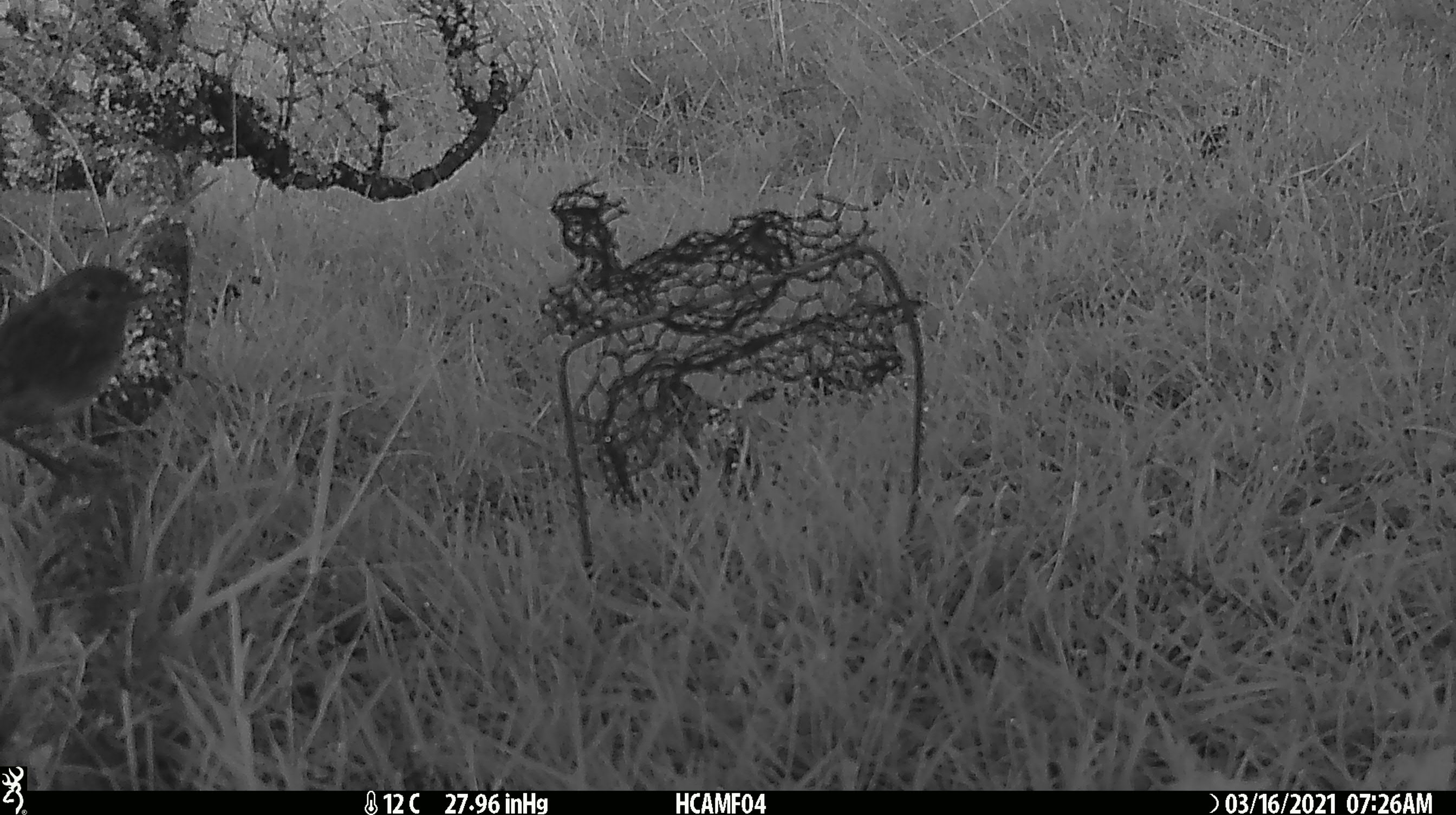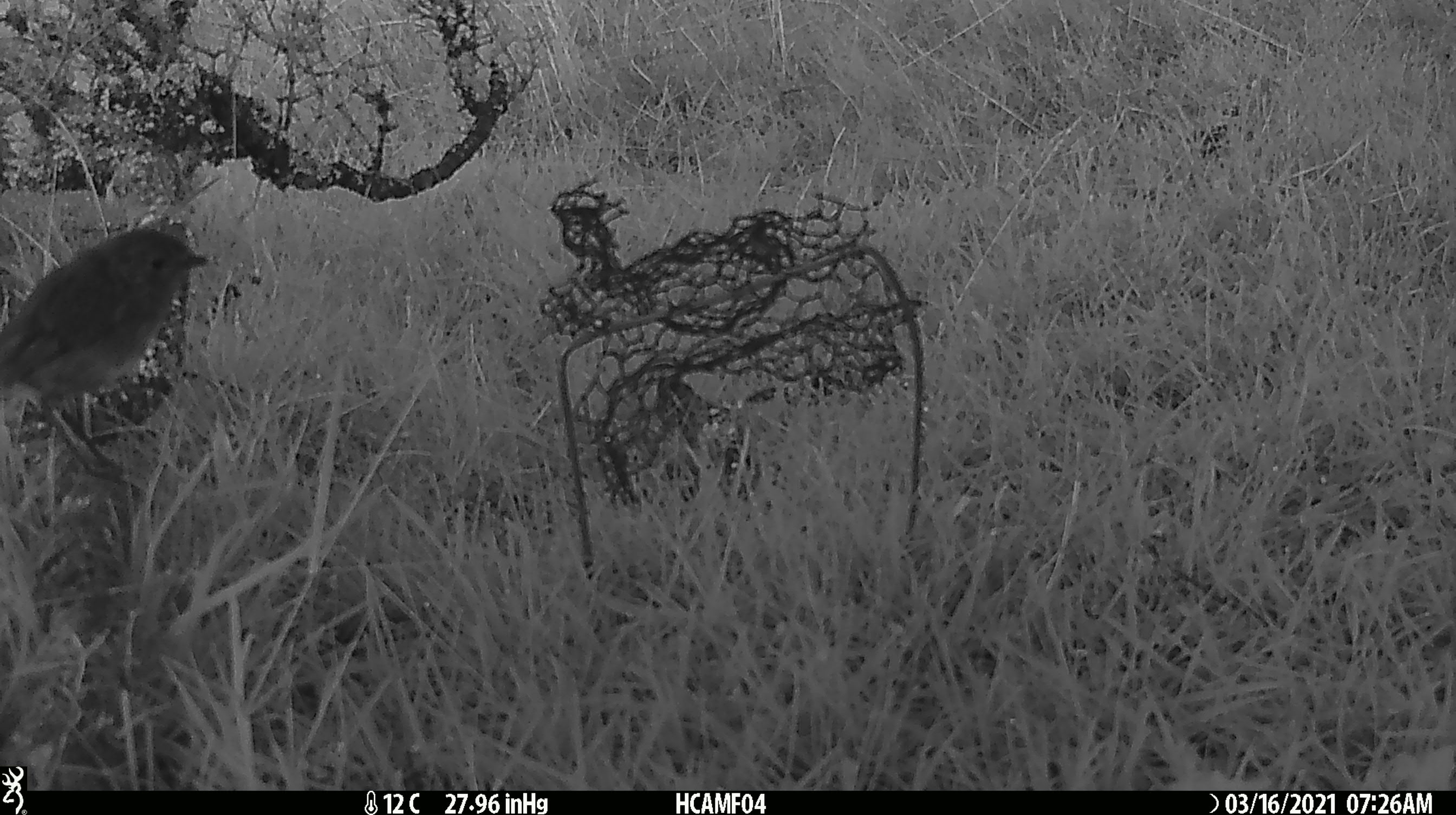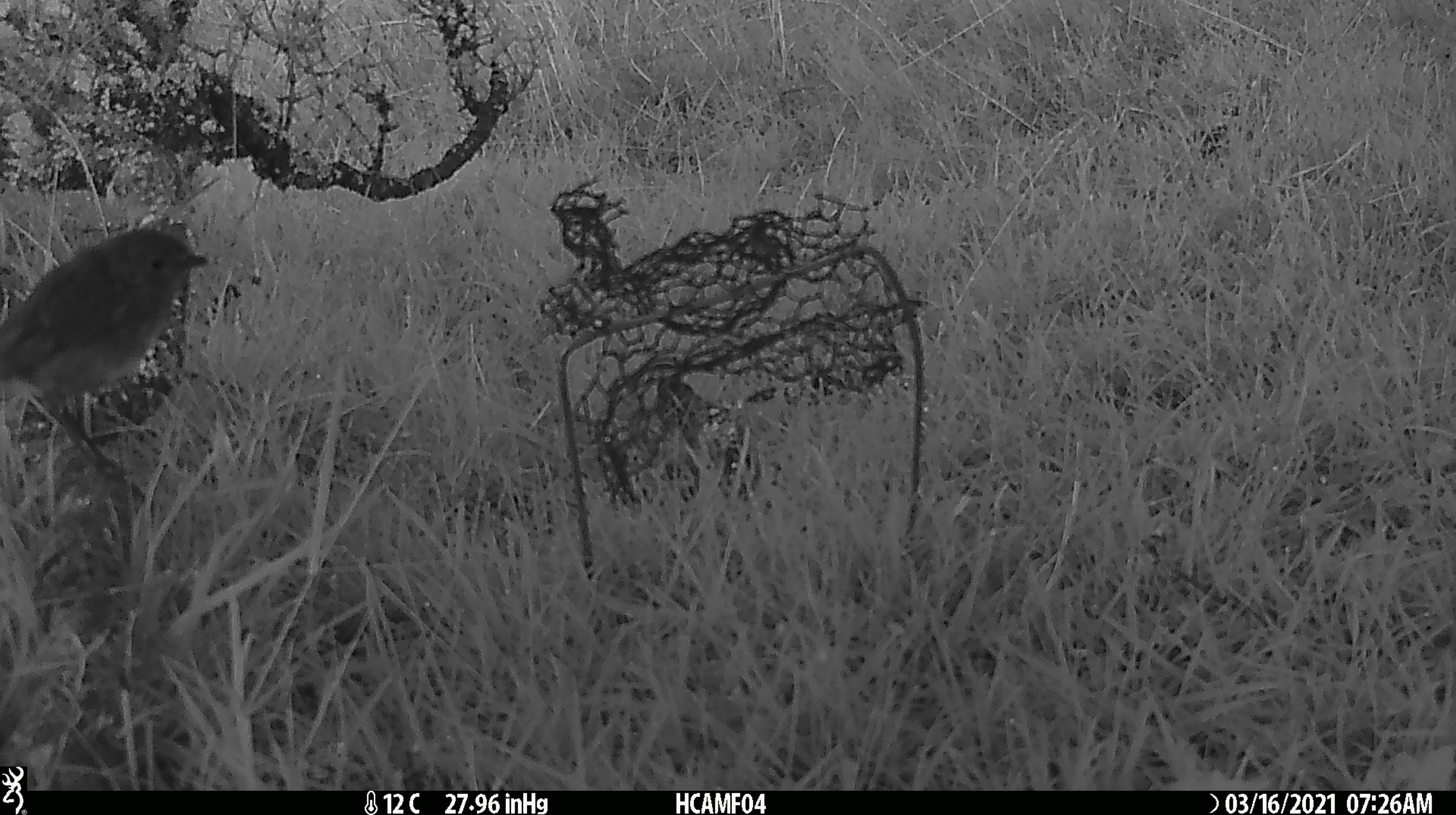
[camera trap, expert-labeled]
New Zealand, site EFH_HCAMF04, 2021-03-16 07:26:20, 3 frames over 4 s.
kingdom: Animalia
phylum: Chordata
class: Aves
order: Passeriformes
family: Petroicidae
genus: Petroica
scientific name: Petroica australis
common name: new zealand robin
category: robin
Robin (new zealand robin) (Petroica australis).